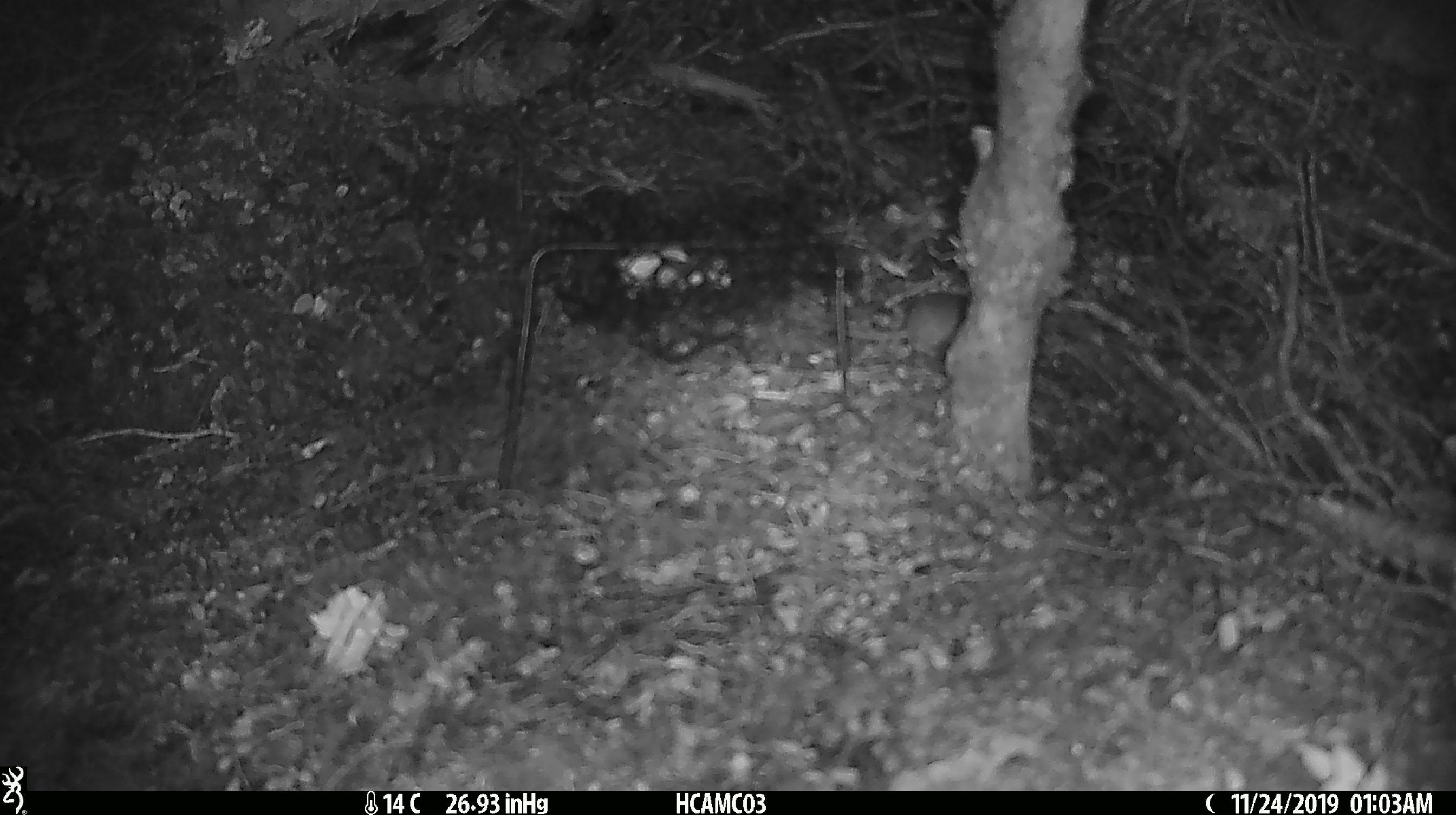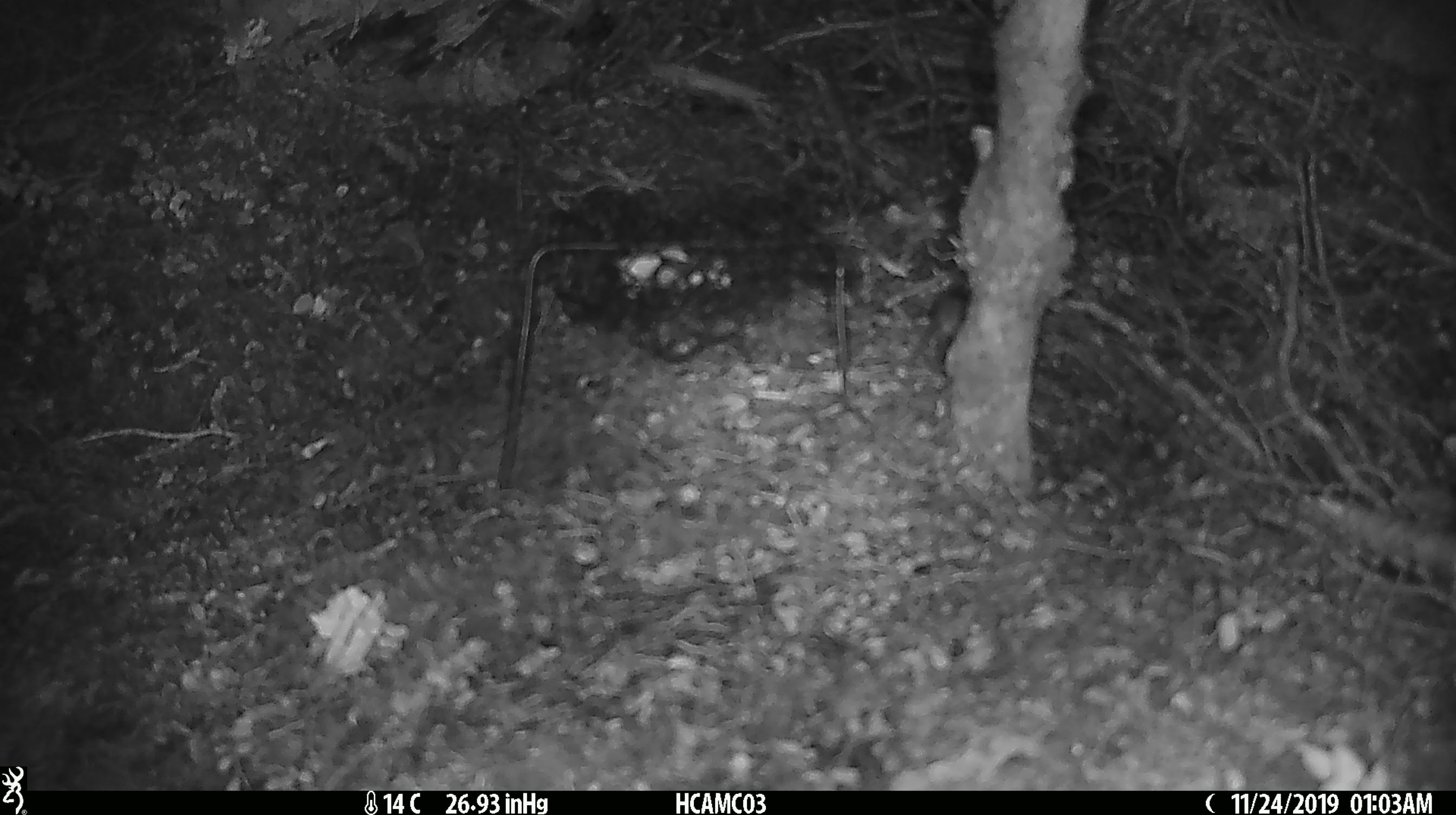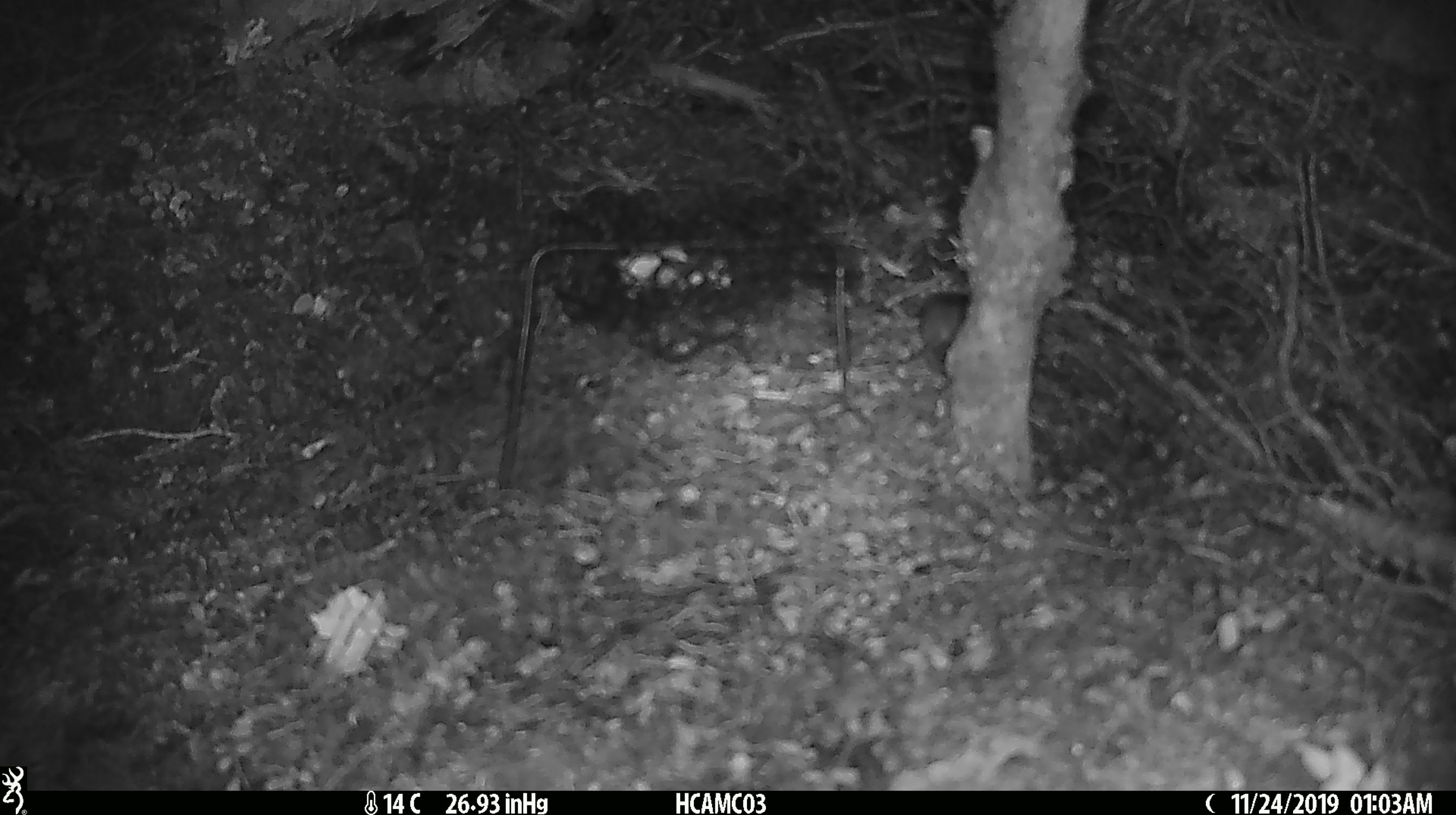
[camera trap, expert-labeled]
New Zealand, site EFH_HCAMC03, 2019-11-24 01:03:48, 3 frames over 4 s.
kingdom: Animalia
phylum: Chordata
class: Mammalia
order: Rodentia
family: Muridae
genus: Mus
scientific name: Mus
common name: mouse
Mouse (Mus).